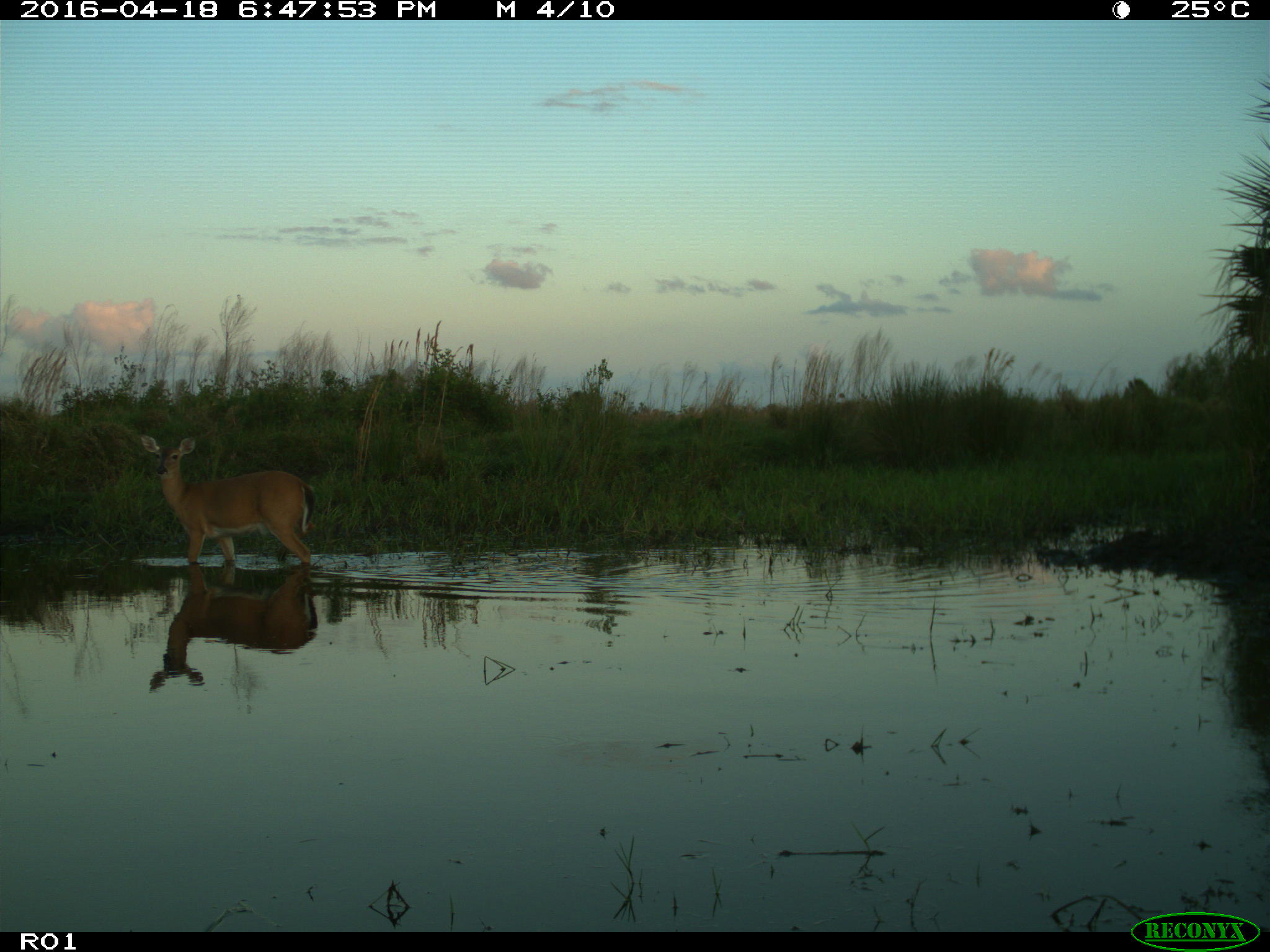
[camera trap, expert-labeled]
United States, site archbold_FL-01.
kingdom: Animalia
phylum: Chordata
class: Mammalia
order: Artiodactyla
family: Cervidae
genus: Odocoileus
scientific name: Odocoileus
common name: deer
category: unidentified deer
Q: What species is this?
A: Unidentified deer (deer) (Odocoileus).